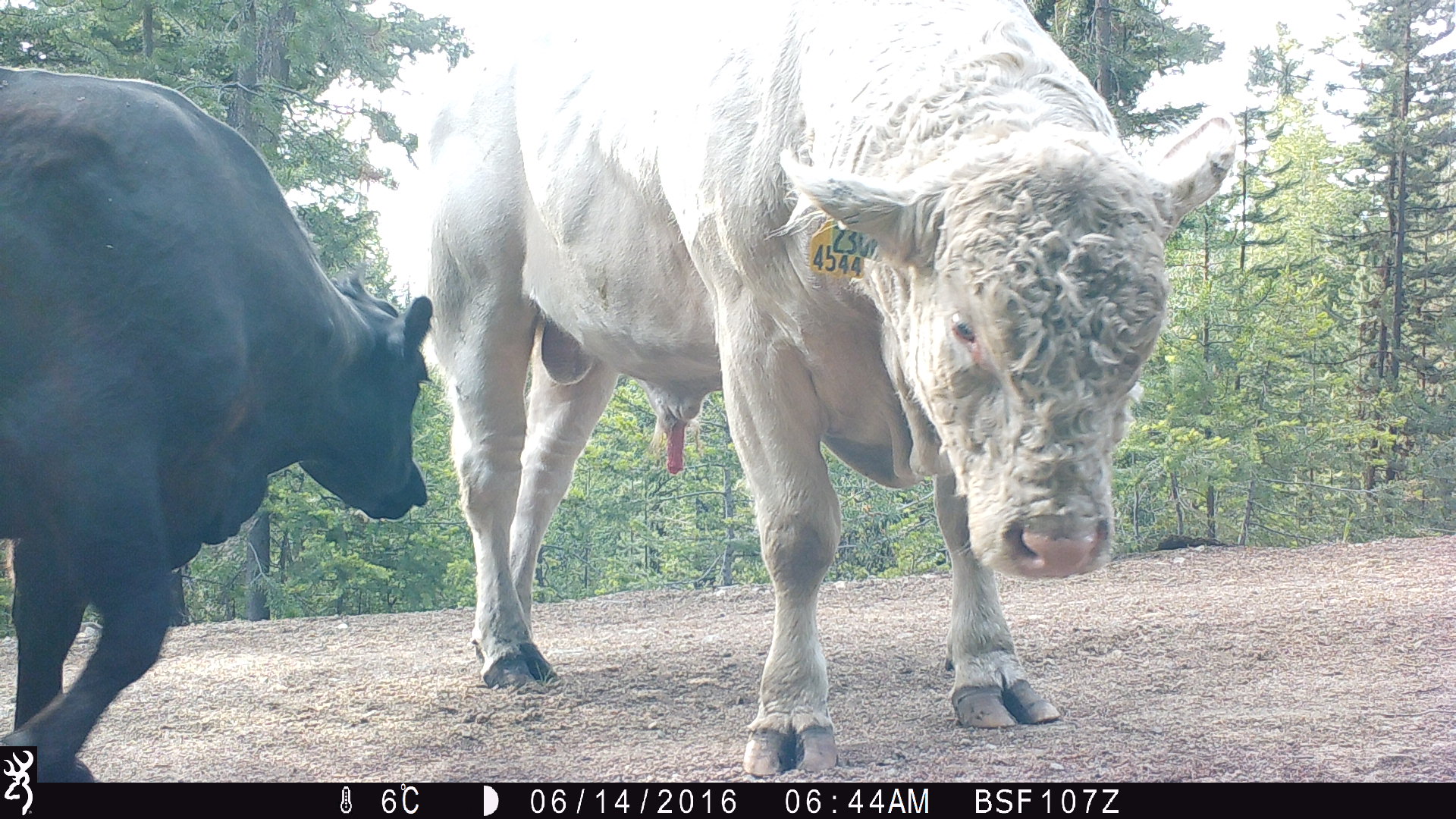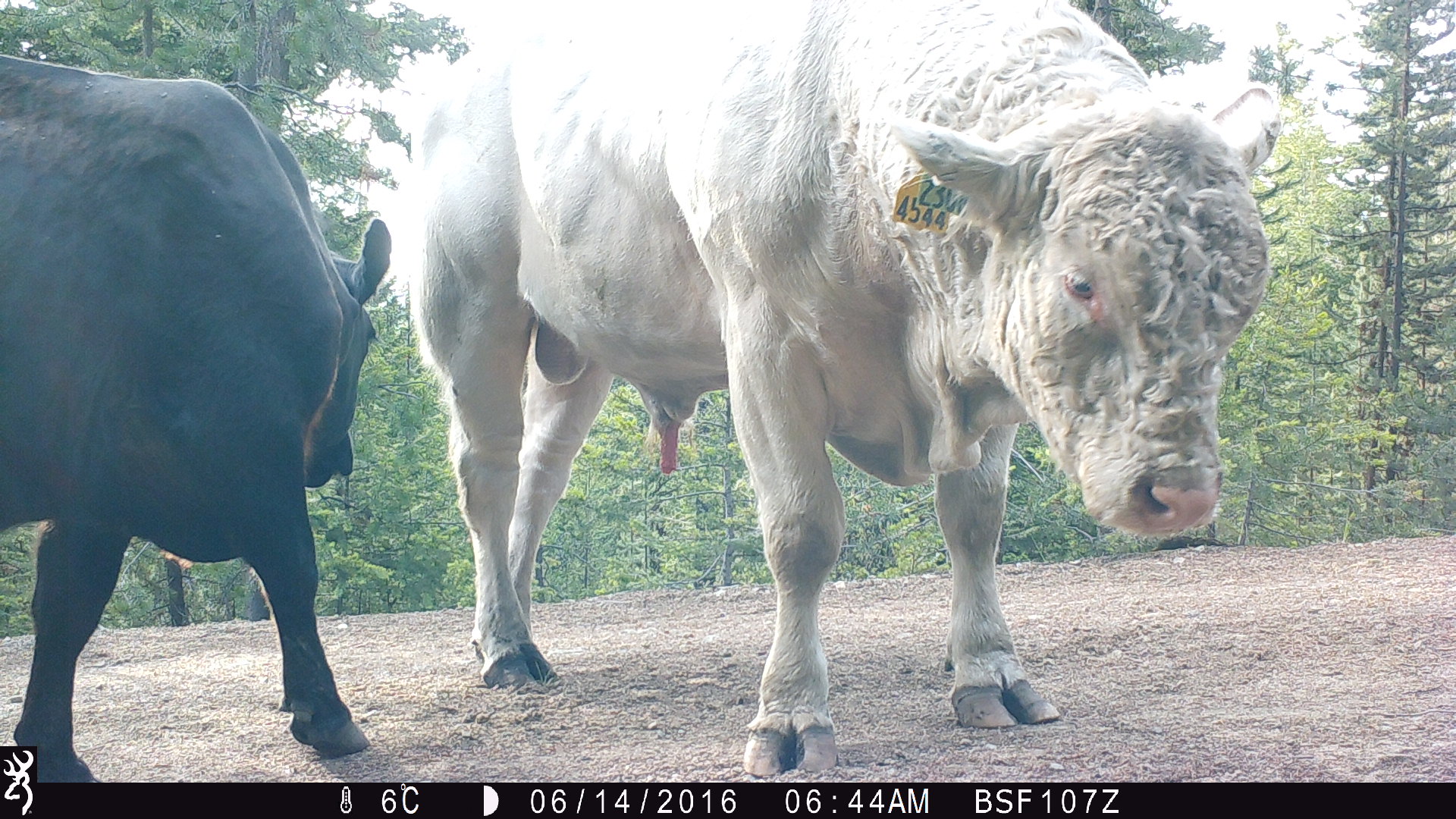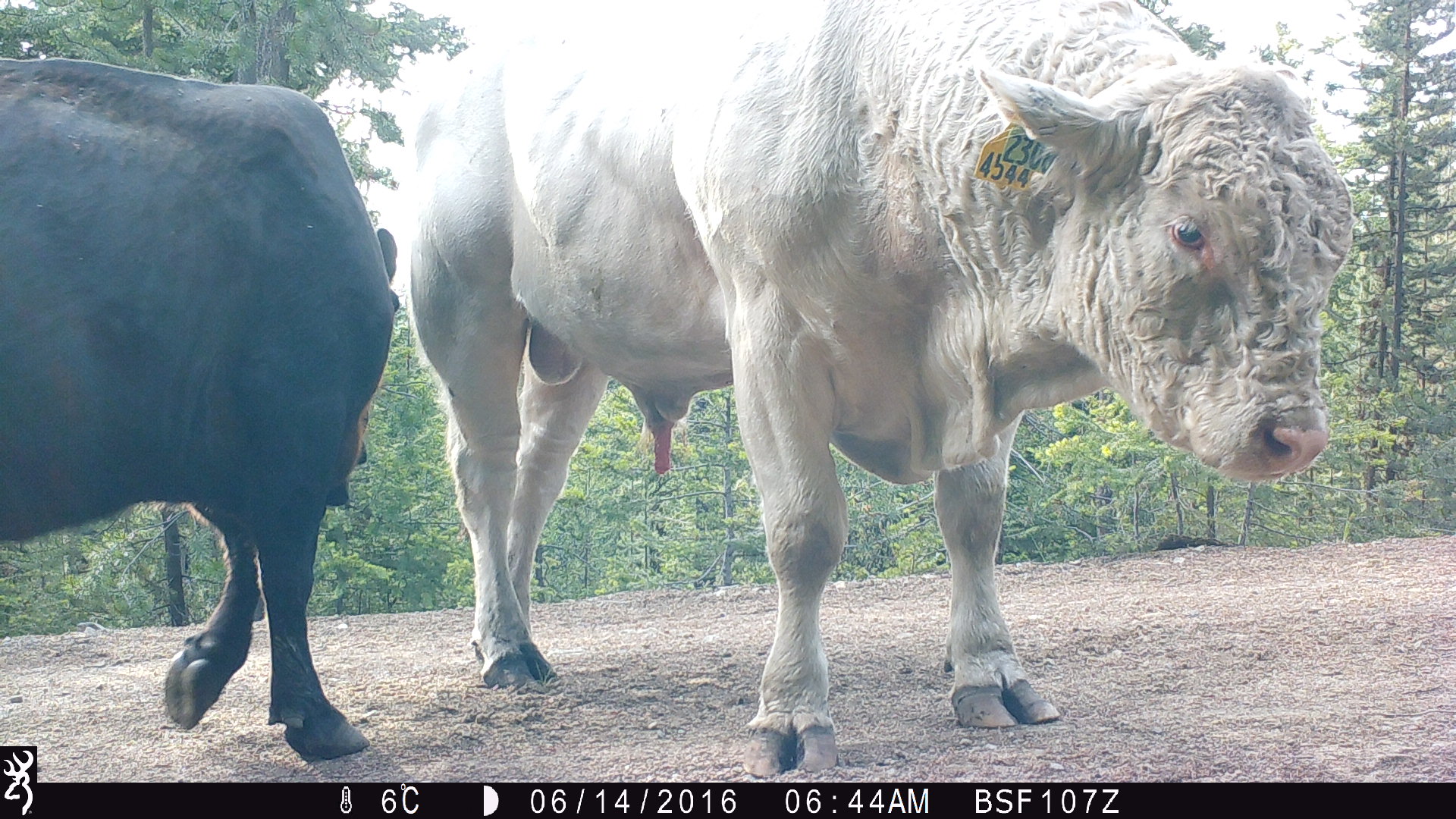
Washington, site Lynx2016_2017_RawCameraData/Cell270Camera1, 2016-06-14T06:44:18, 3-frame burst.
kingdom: Animalia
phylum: Chordata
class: Mammalia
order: Artiodactyla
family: Bovidae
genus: Bos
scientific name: Bos taurus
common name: domestic cattle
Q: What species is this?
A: Domestic cattle (Bos taurus).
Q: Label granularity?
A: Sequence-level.